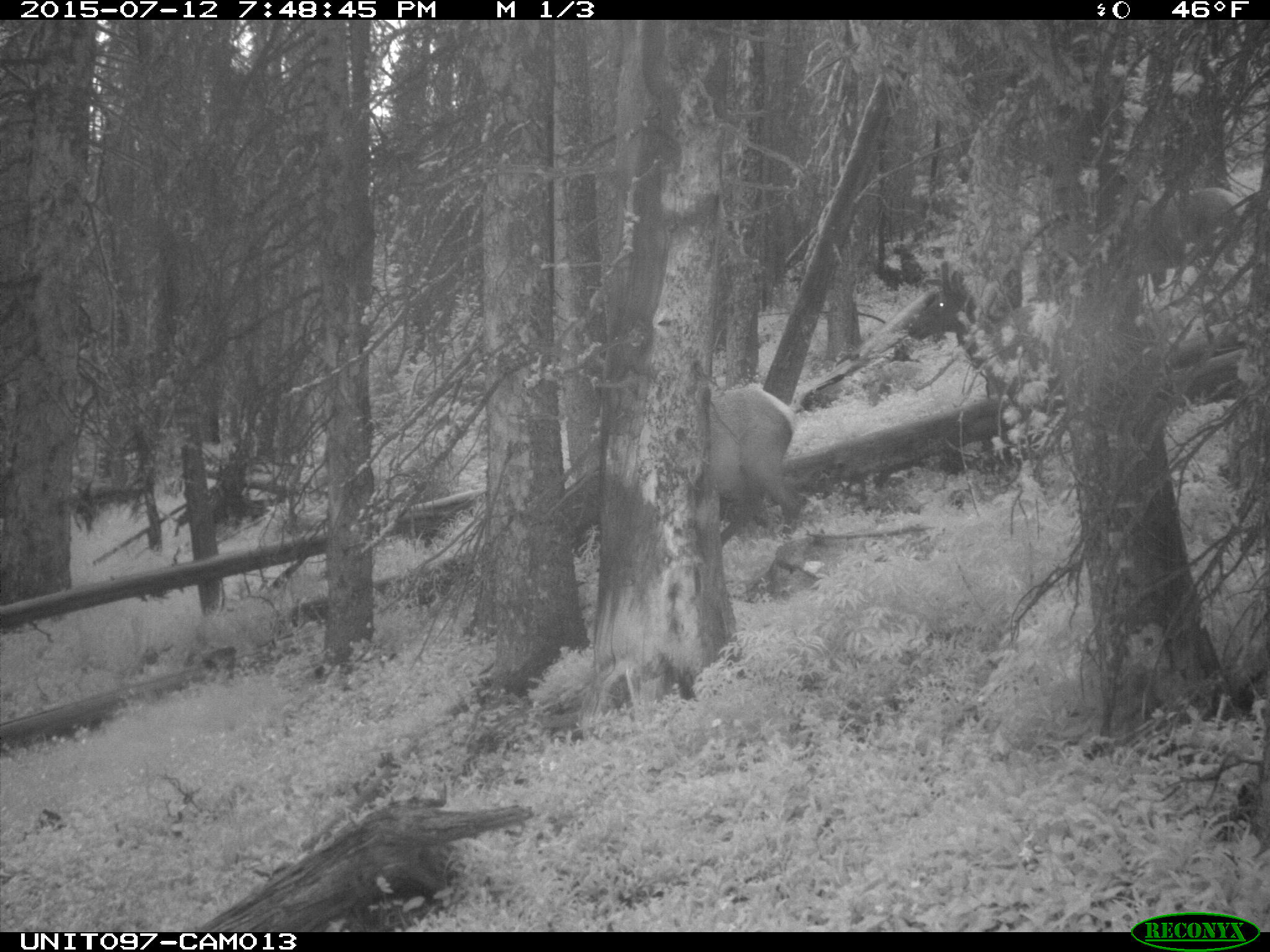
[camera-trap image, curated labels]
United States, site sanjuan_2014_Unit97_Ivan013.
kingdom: Animalia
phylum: Chordata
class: Mammalia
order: Artiodactyla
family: Cervidae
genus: Cervus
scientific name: Cervus elaphus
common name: red deer